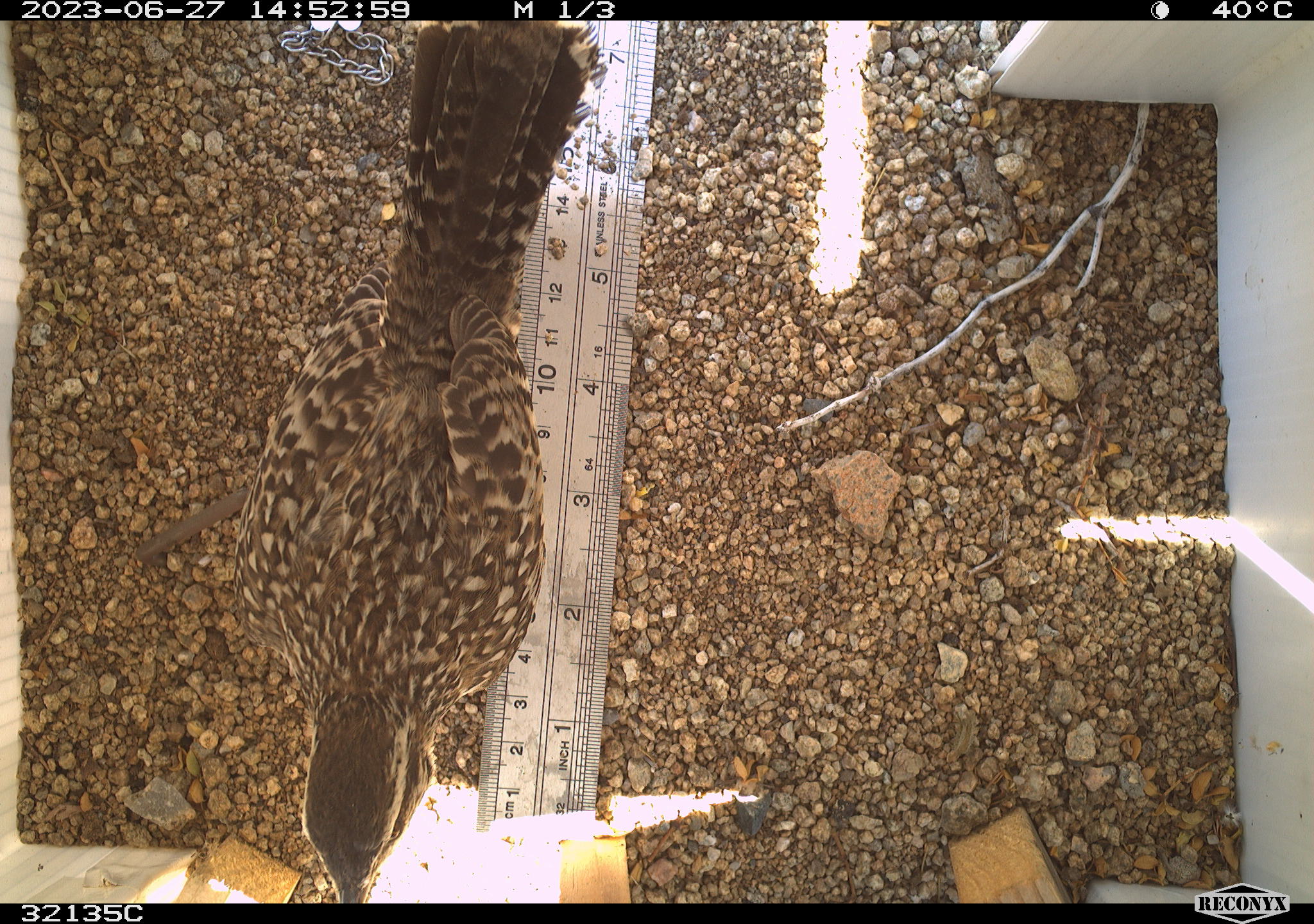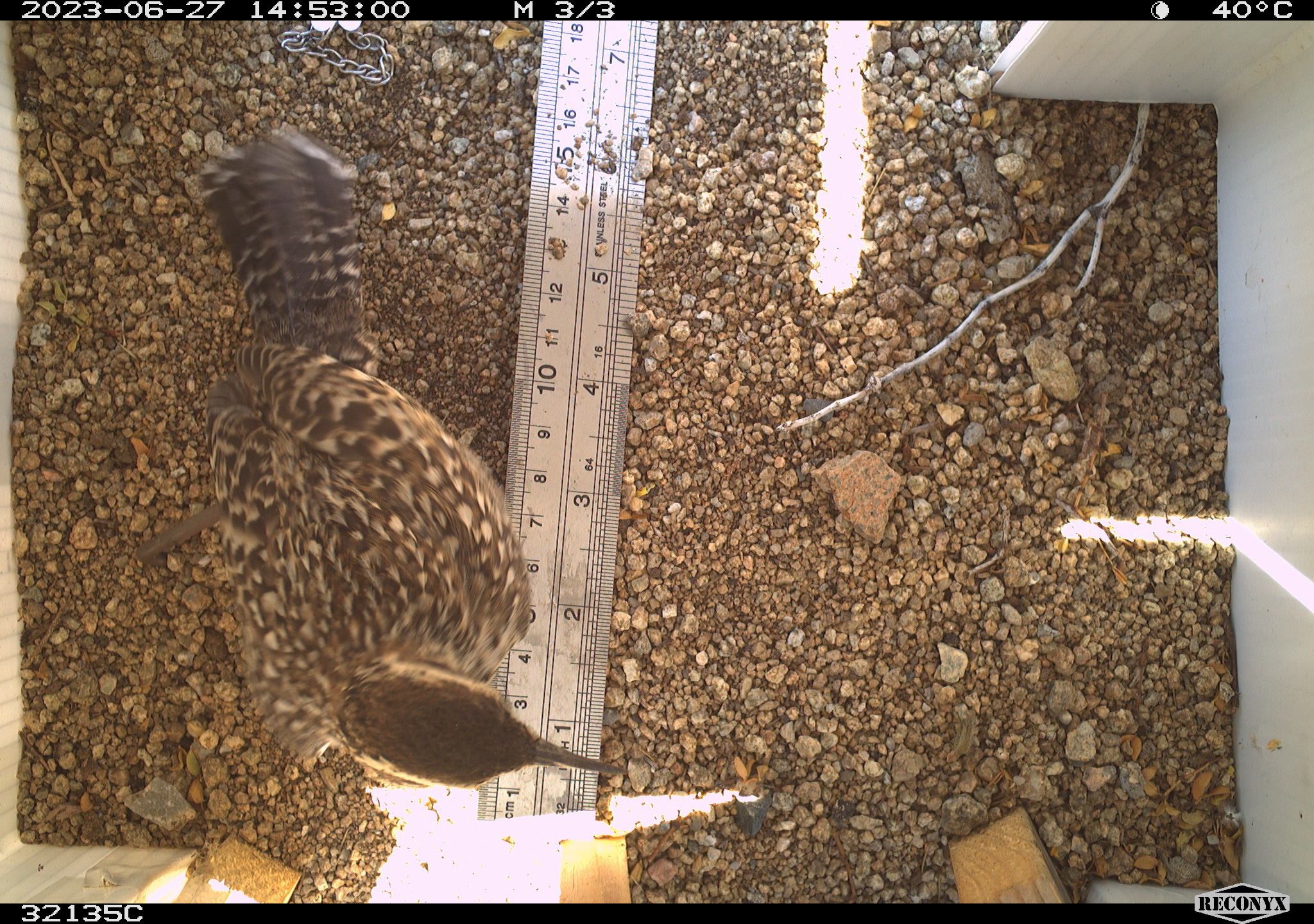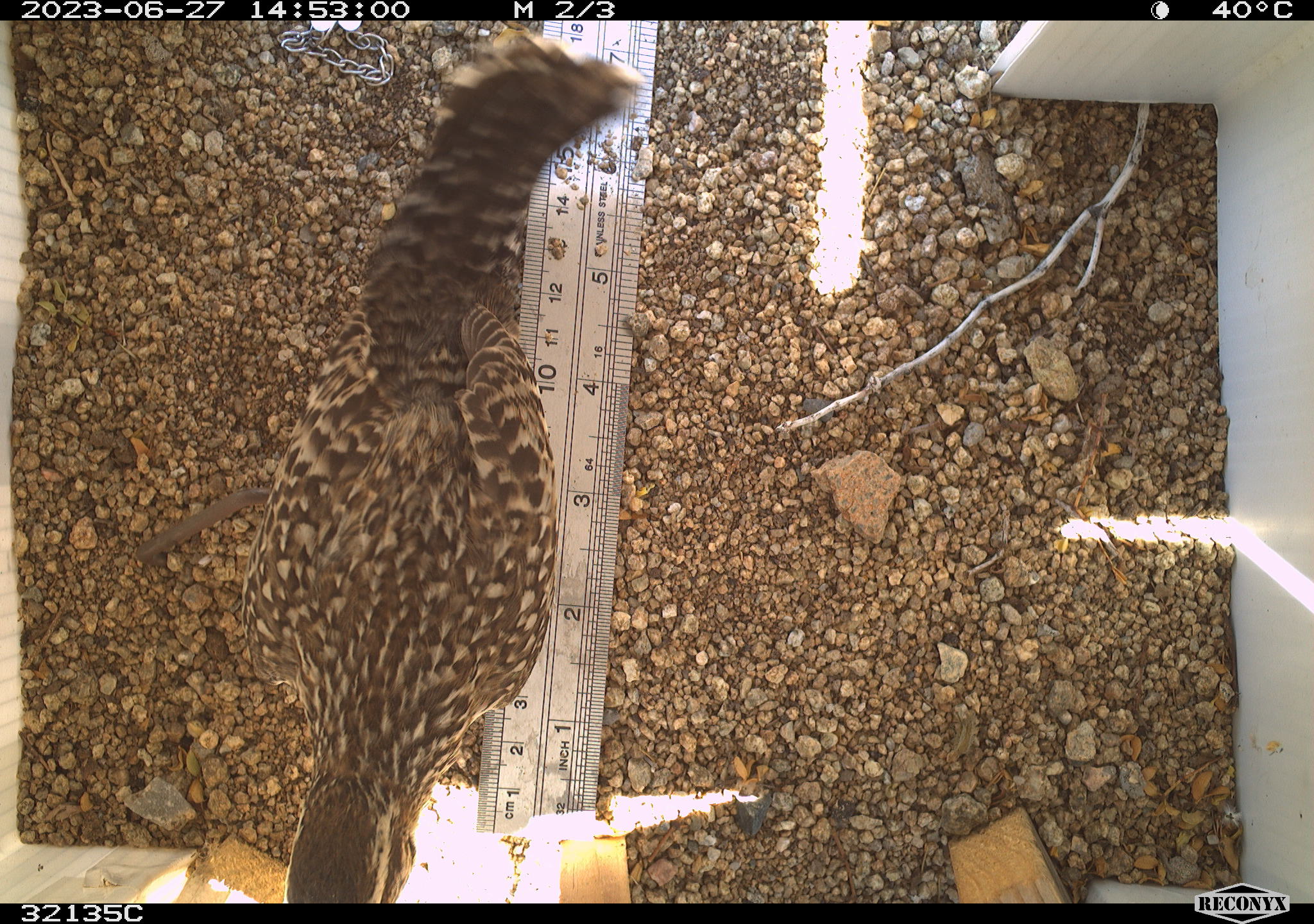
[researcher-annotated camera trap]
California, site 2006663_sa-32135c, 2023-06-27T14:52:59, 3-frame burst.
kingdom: Animalia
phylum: Chordata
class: Aves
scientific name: Aves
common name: bird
Bird (Aves).